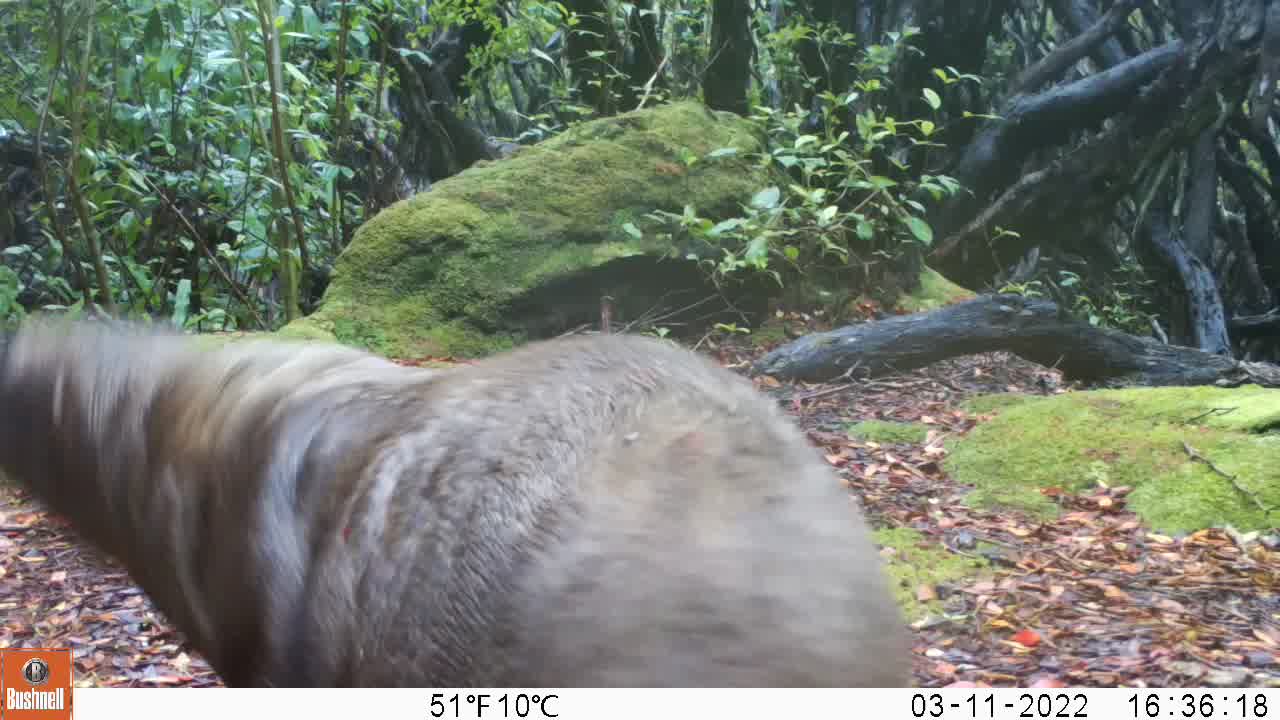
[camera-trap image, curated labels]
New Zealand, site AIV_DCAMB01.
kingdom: Animalia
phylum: Chordata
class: Mammalia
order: Carnivora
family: Otariidae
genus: Phocarctos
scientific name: Phocarctos hookeri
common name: new zealand sea lion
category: sealion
Sealion (new zealand sea lion) (Phocarctos hookeri).